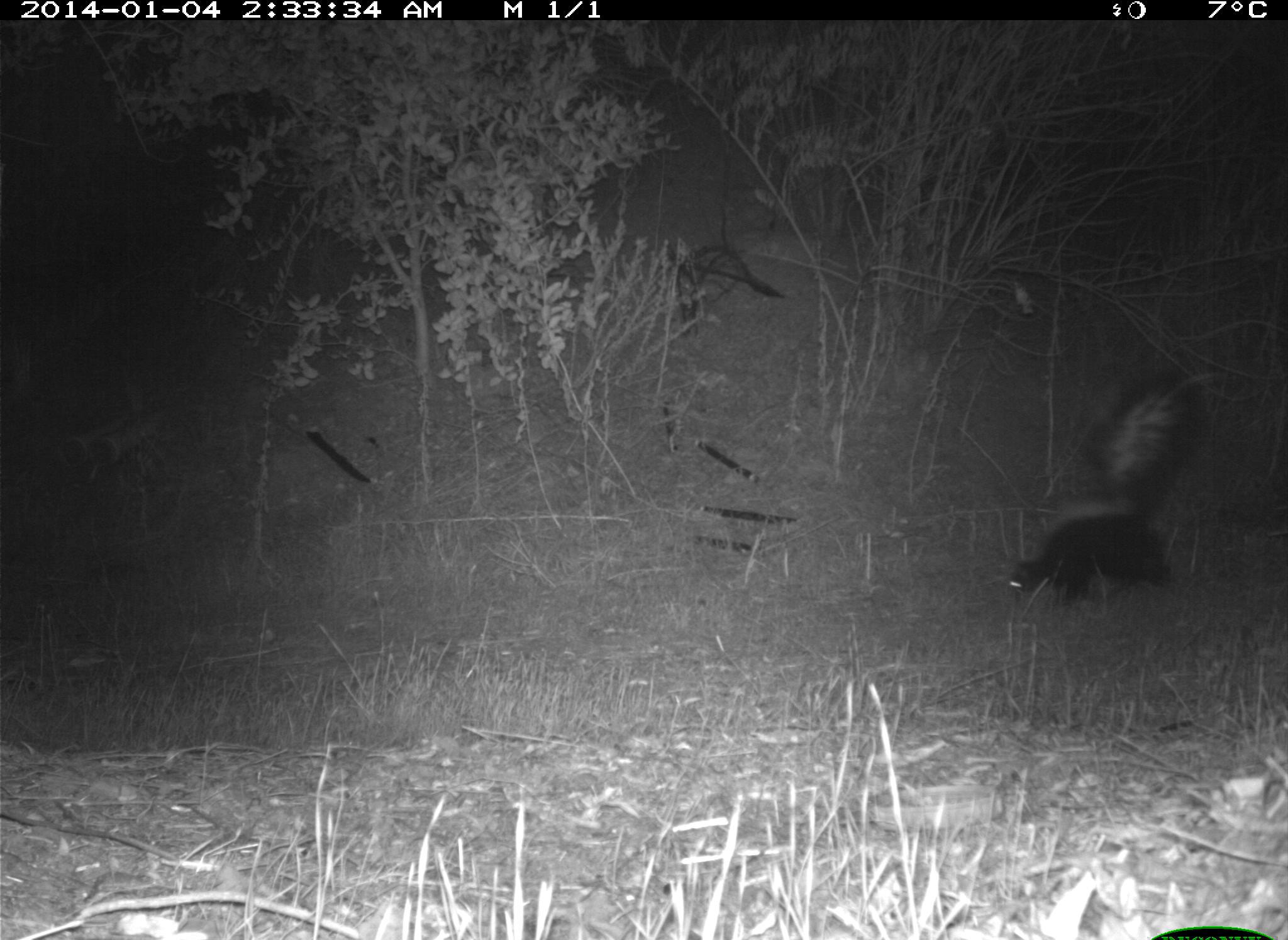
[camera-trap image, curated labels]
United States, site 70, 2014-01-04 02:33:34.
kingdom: Animalia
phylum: Chordata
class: Mammalia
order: Carnivora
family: Mephitidae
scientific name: Mephitidae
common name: skunk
Skunk (Mephitidae).